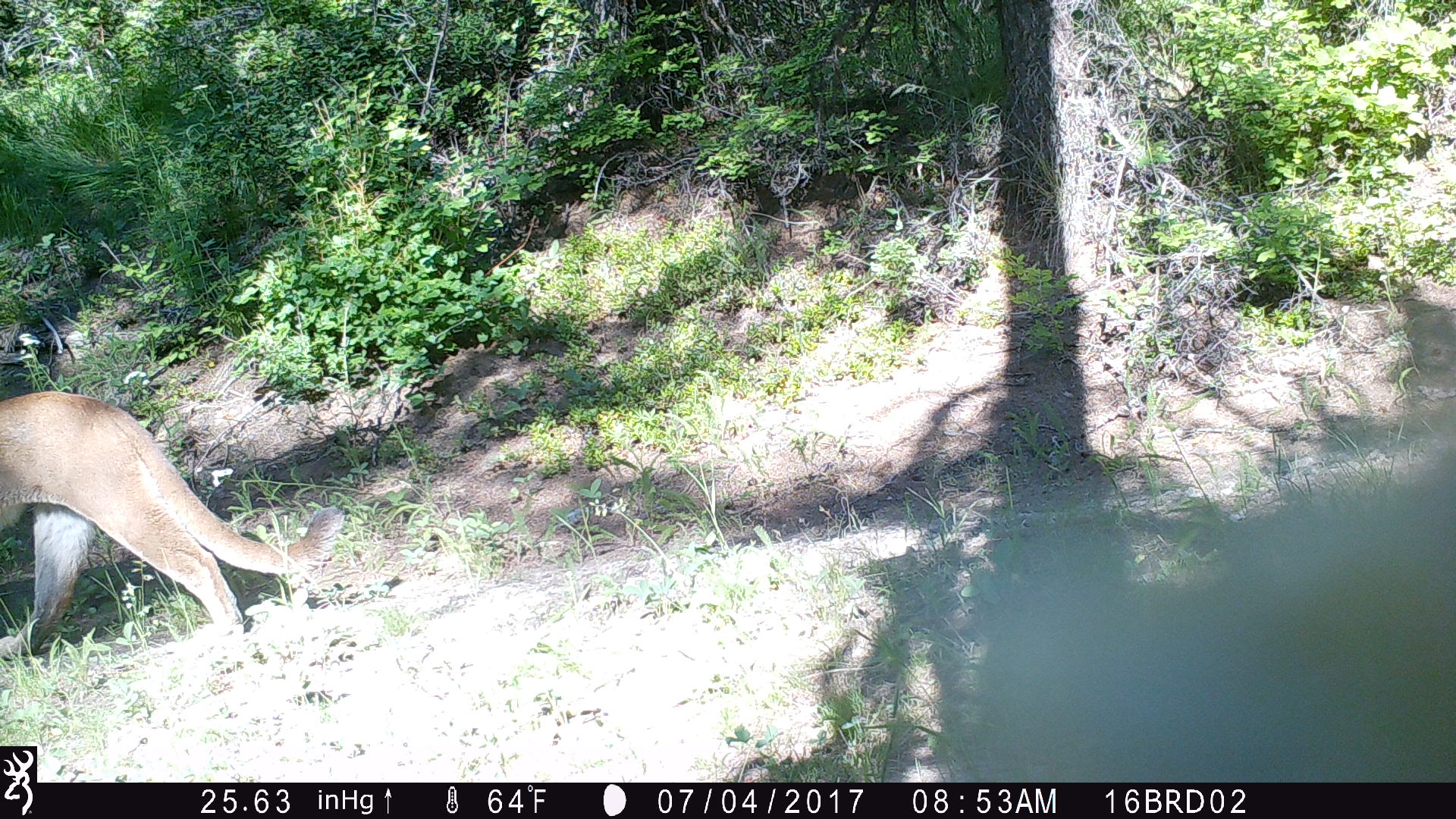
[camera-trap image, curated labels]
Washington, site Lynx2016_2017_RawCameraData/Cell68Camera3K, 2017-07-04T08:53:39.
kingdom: Animalia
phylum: Chordata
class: Mammalia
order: Carnivora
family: Felidae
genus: Puma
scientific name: Puma concolor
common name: mountain lion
Puma concolor (mountain lion). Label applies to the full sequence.